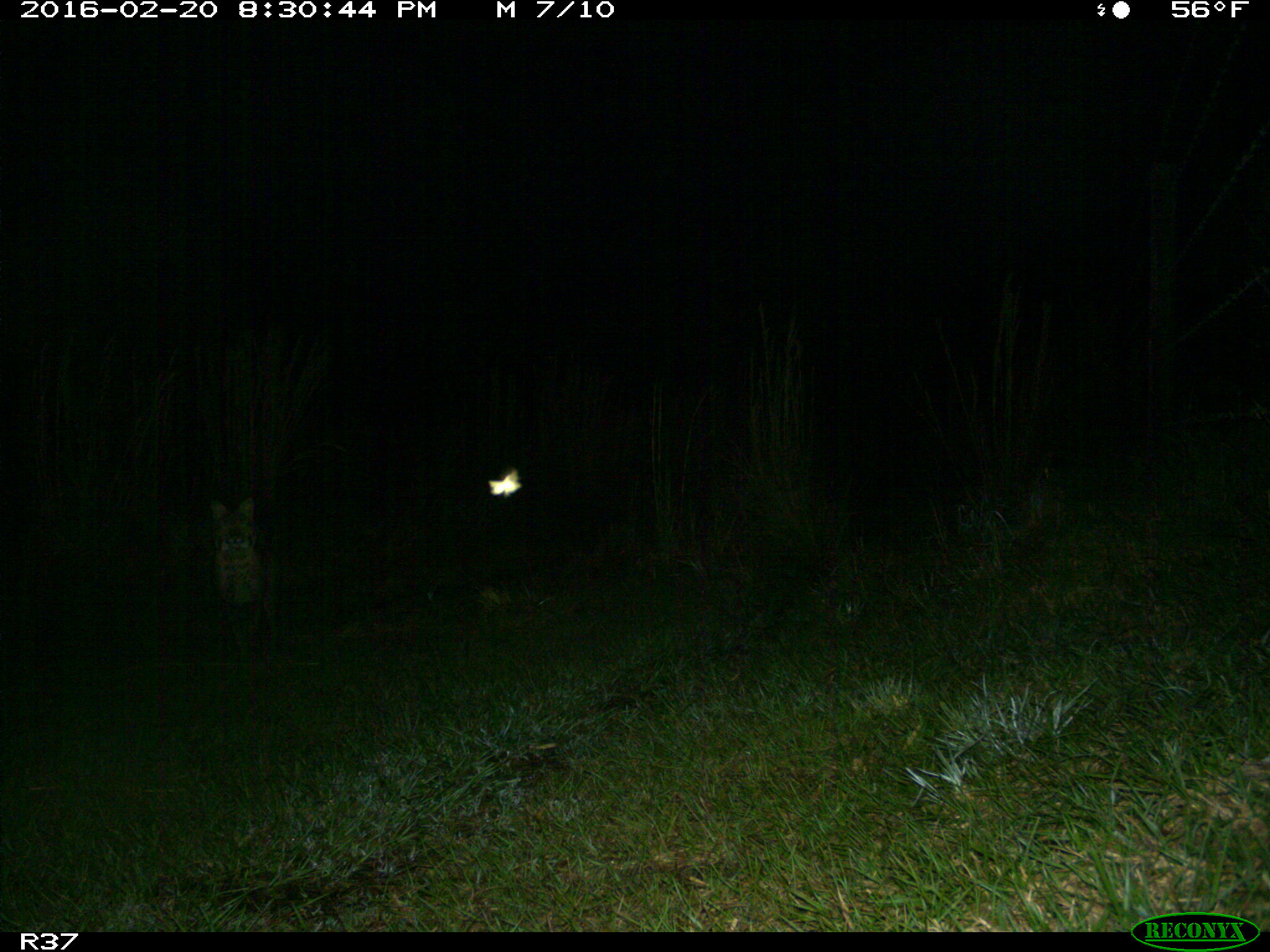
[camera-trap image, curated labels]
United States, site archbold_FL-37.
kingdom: Animalia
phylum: Chordata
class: Mammalia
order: Carnivora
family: Felidae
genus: Lynx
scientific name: Lynx rufus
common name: bobcat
Lynx rufus (bobcat).